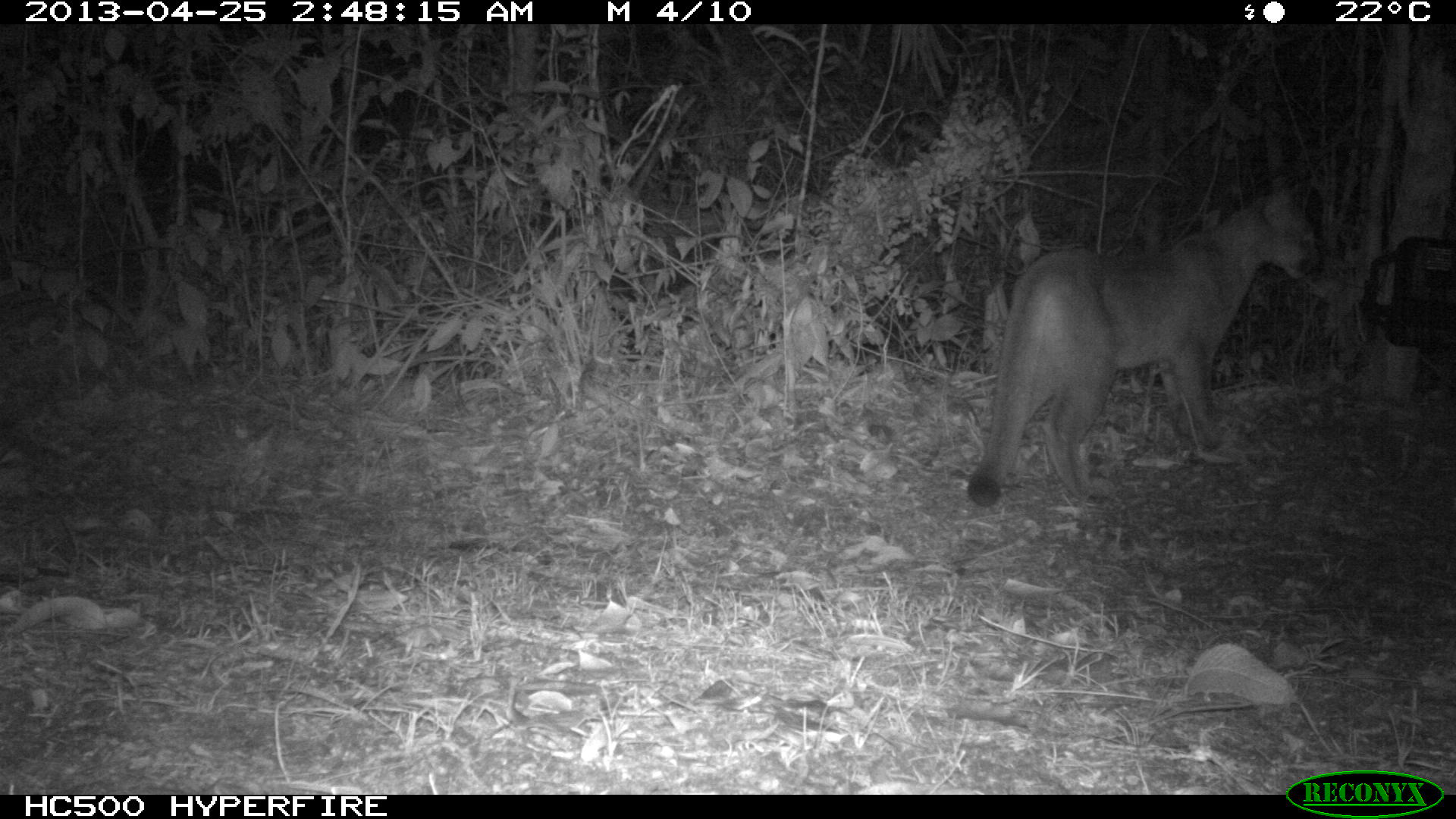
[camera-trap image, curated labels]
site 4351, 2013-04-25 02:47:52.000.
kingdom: Animalia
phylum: Chordata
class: Mammalia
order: Carnivora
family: Felidae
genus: Puma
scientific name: Puma concolor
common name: mountain lion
Puma concolor (mountain lion), count 2.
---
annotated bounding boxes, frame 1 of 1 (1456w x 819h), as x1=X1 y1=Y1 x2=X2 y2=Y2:
puma concolor: x1=966 y1=176 x2=1320 y2=506